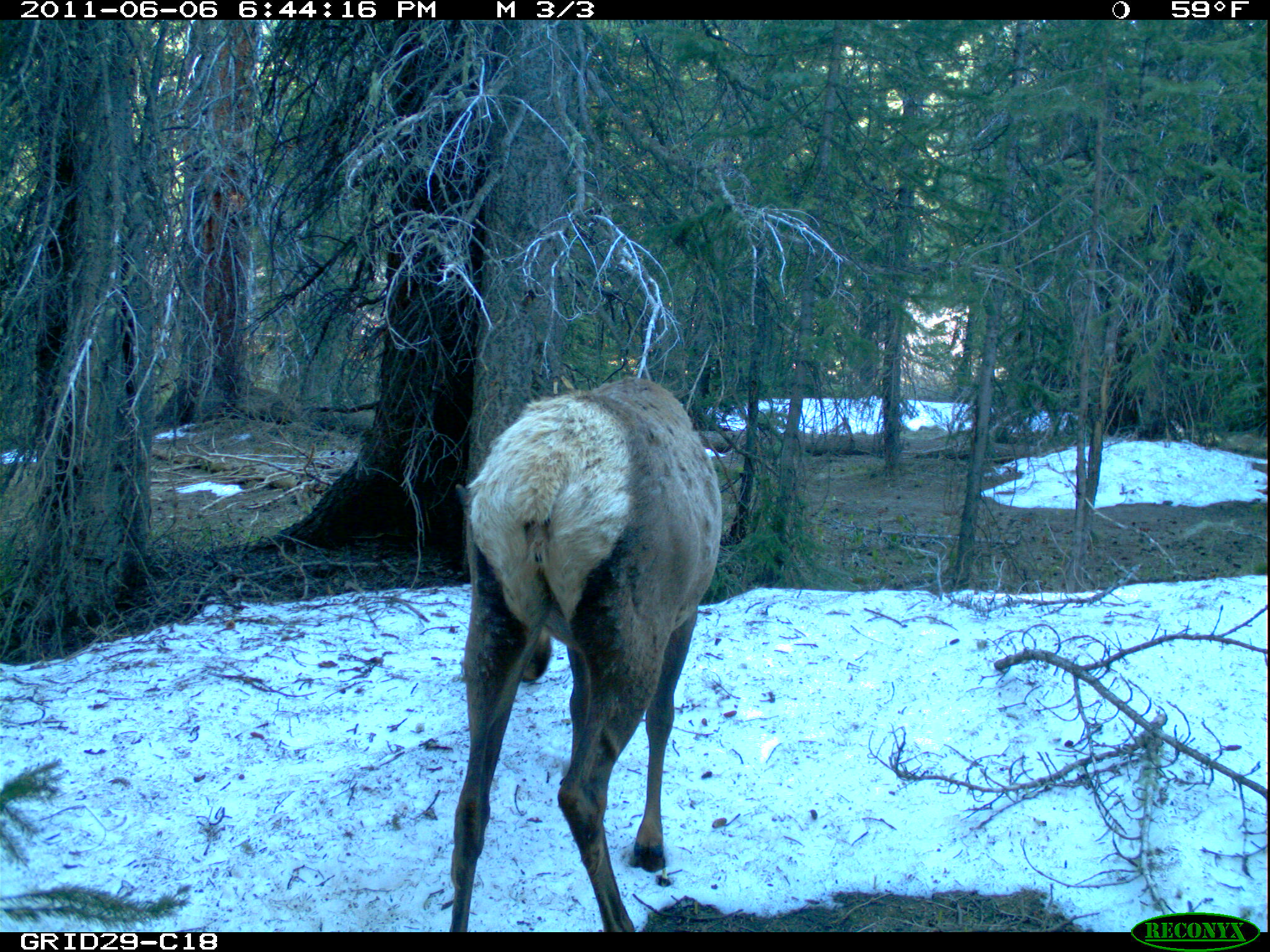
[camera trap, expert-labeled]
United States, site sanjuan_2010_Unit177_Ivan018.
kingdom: Animalia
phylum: Chordata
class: Mammalia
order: Artiodactyla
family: Cervidae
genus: Cervus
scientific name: Cervus elaphus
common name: red deer